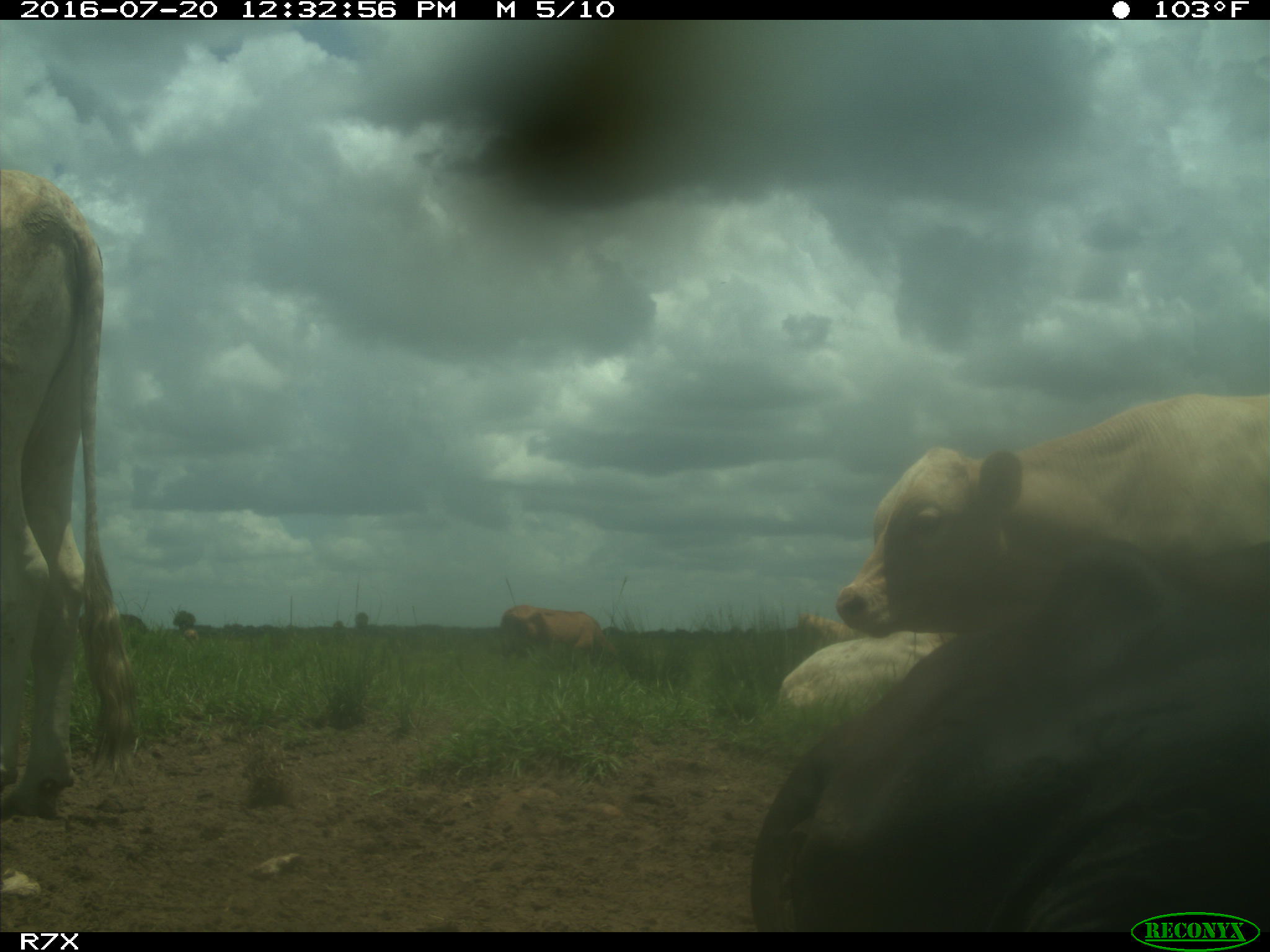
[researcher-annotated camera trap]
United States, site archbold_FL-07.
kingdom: Animalia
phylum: Chordata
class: Mammalia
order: Artiodactyla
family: Bovidae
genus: Bos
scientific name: Bos taurus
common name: domestic cow